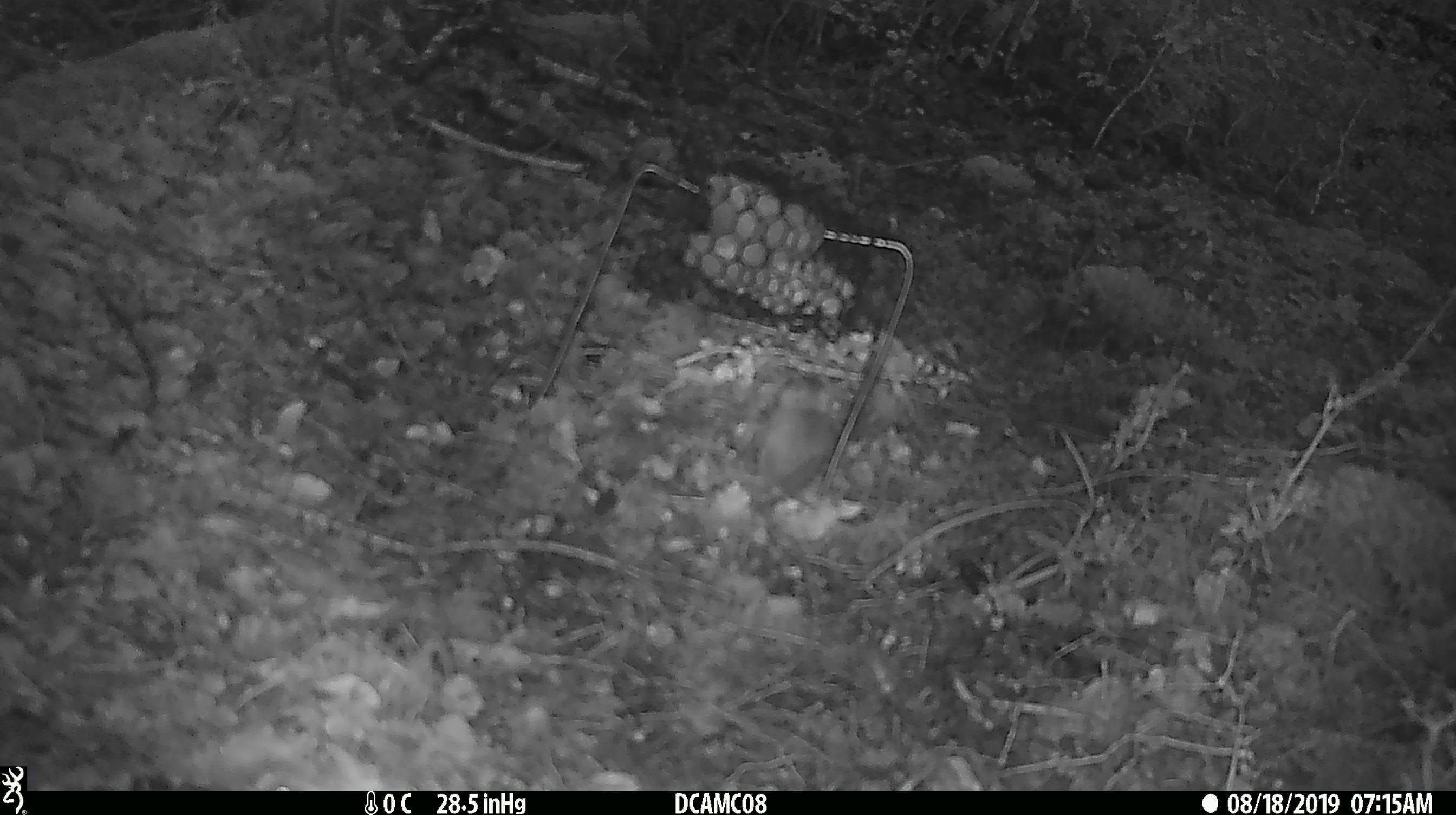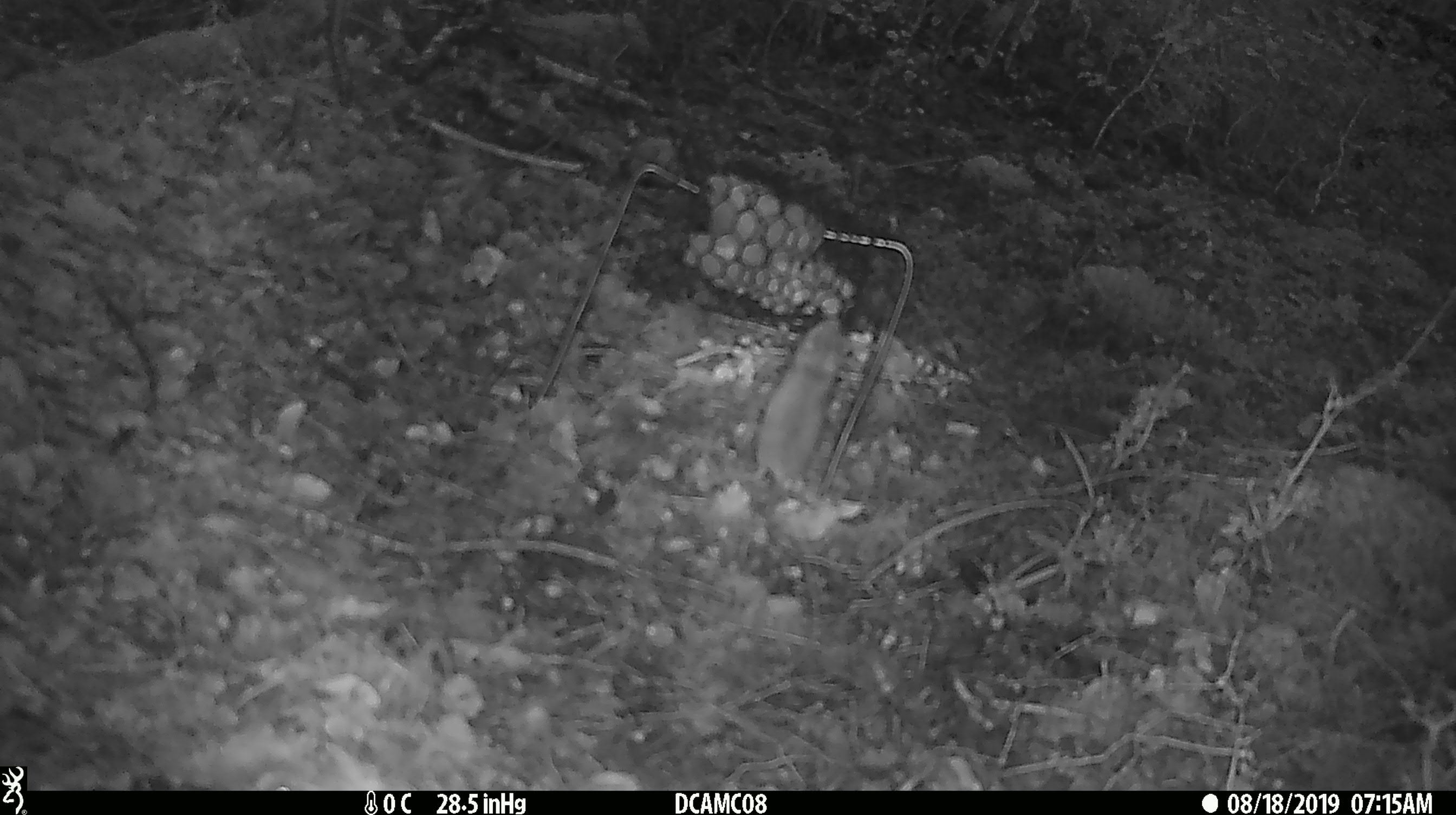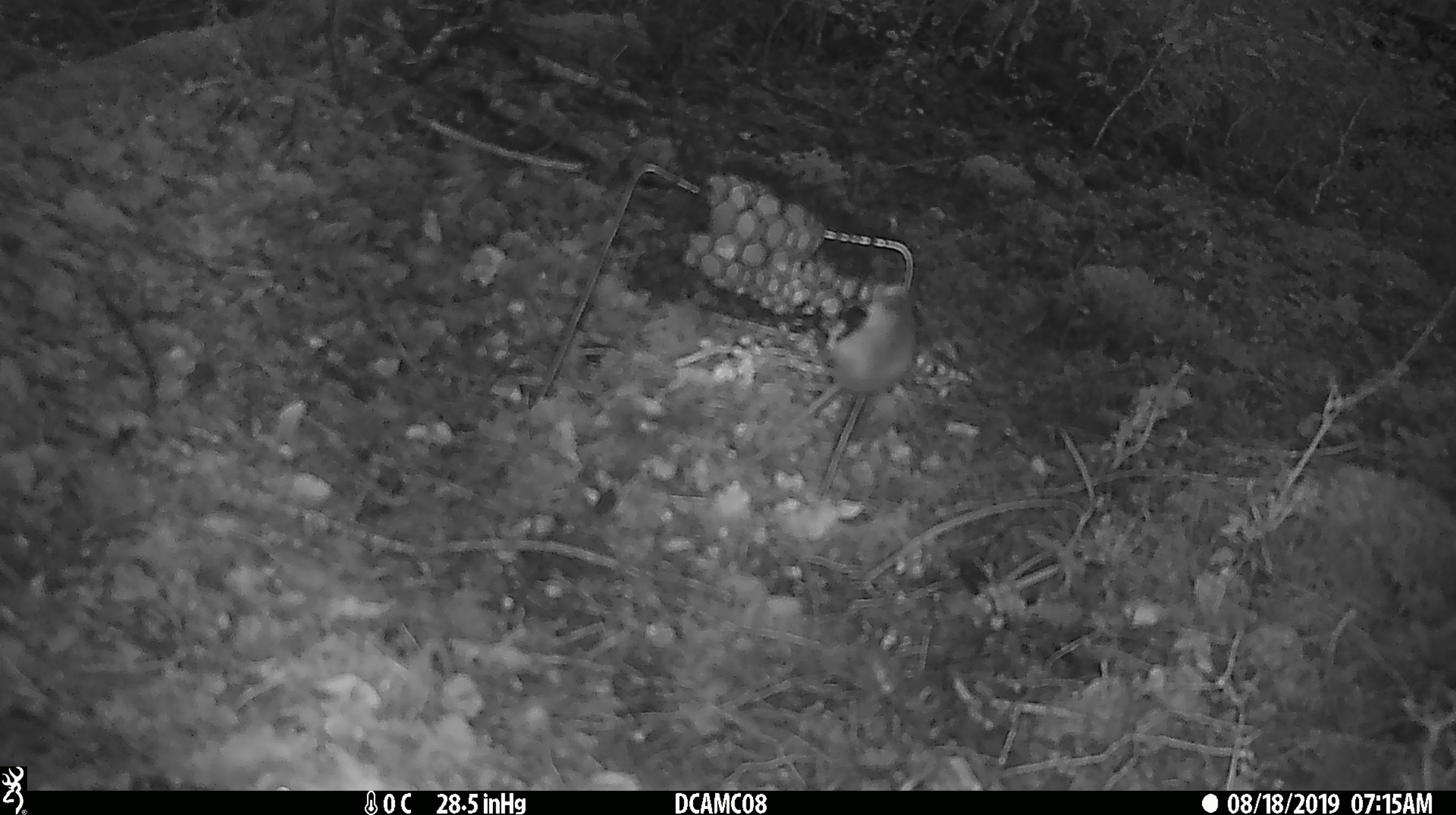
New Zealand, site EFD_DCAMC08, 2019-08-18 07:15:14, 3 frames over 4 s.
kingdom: Animalia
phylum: Chordata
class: Mammalia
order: Rodentia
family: Muridae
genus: Mus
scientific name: Mus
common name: mouse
Mouse (Mus).